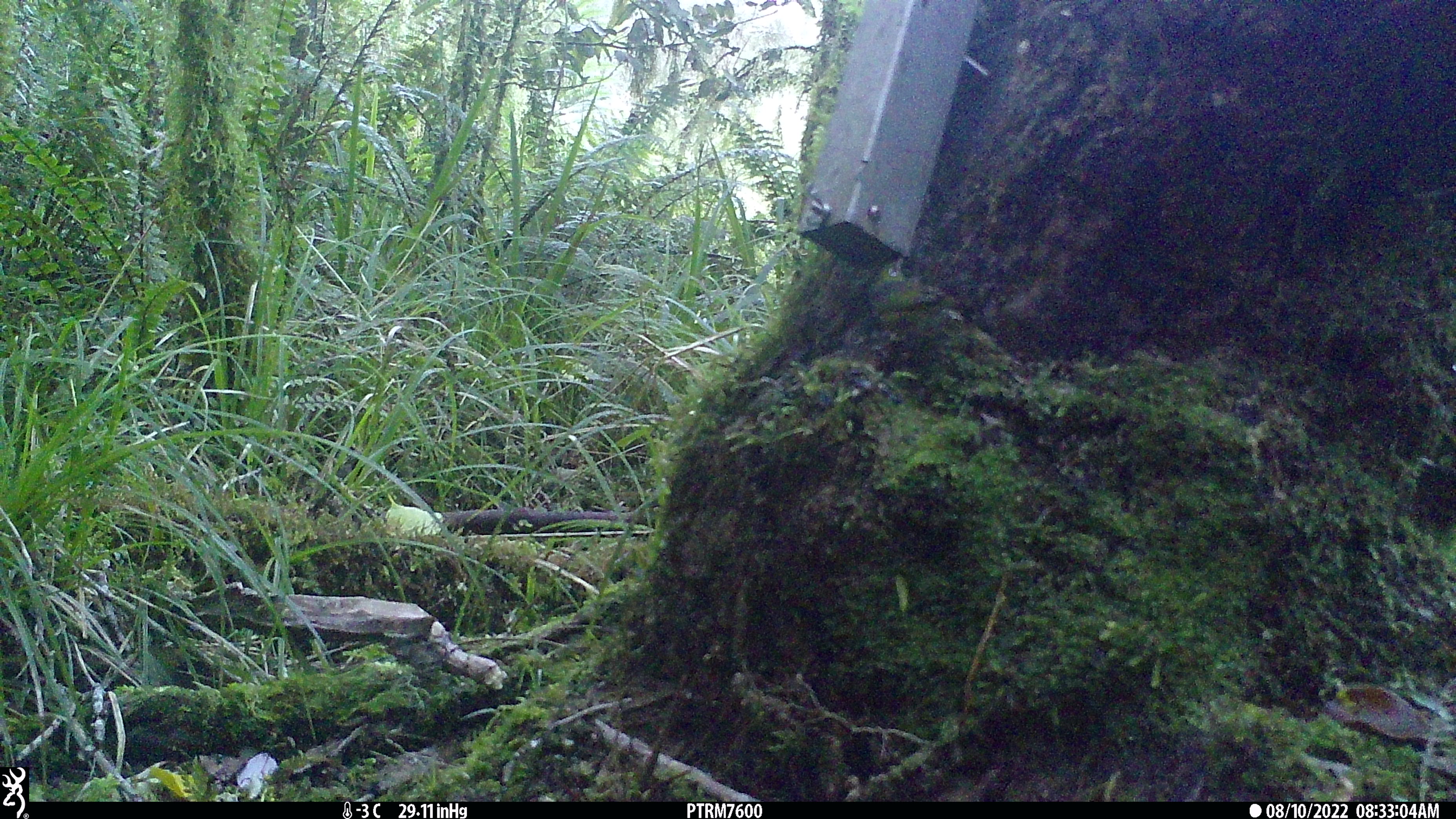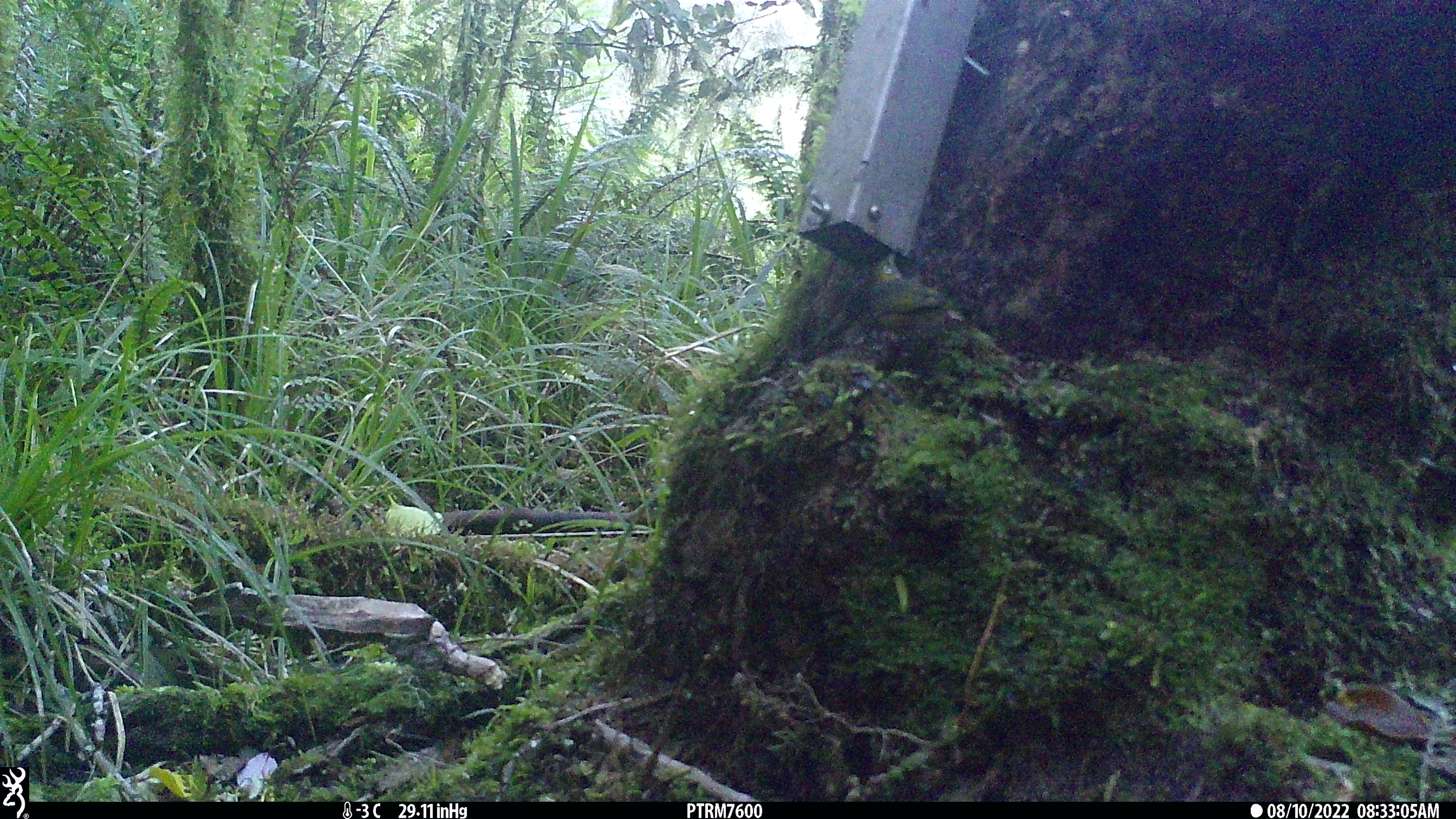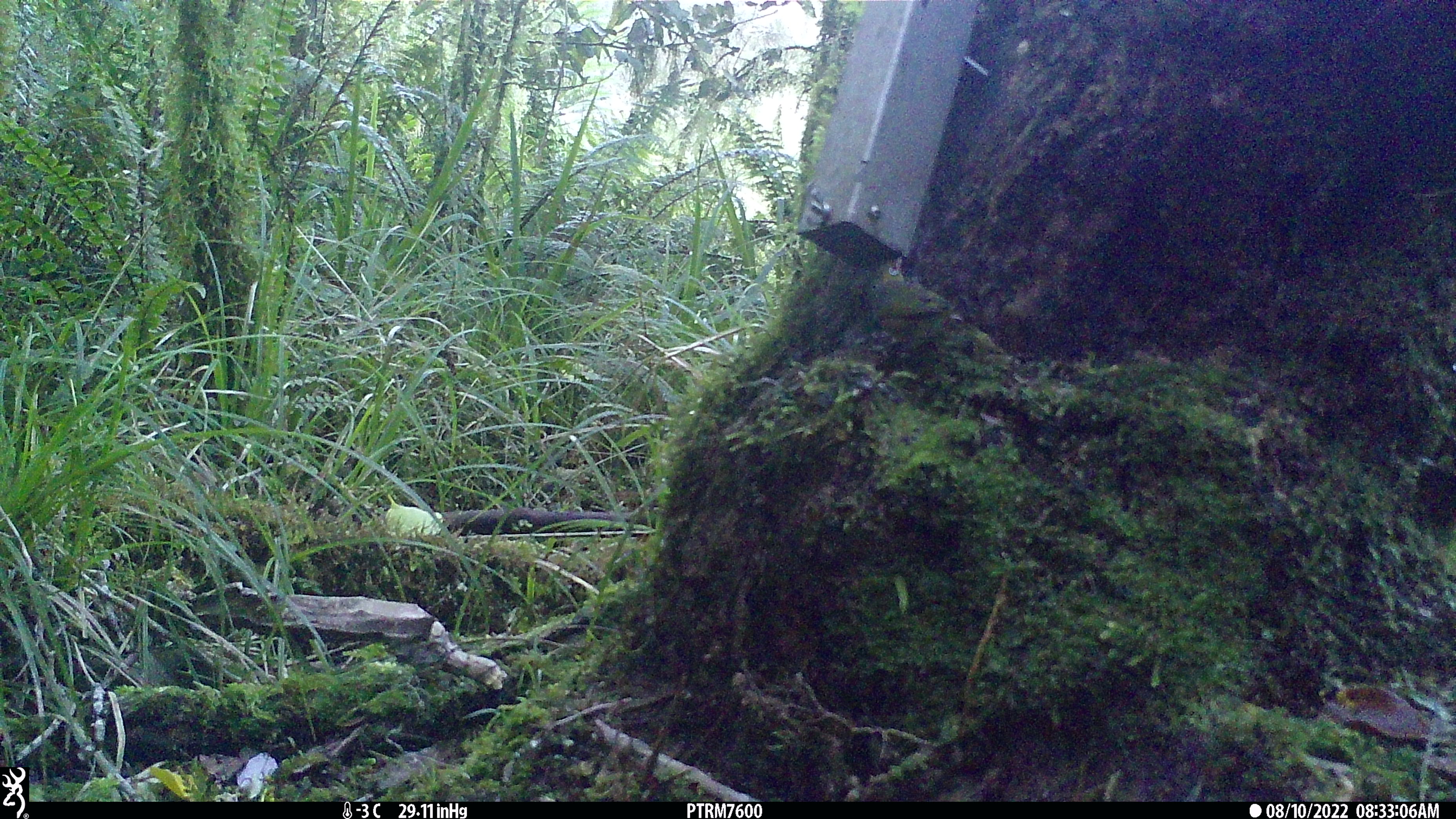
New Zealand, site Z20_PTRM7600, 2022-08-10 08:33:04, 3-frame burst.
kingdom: Animalia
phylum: Chordata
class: Aves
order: Passeriformes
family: Zosteropidae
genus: Zosterops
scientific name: Zosterops lateralis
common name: silvereye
Silvereye (Zosterops lateralis).